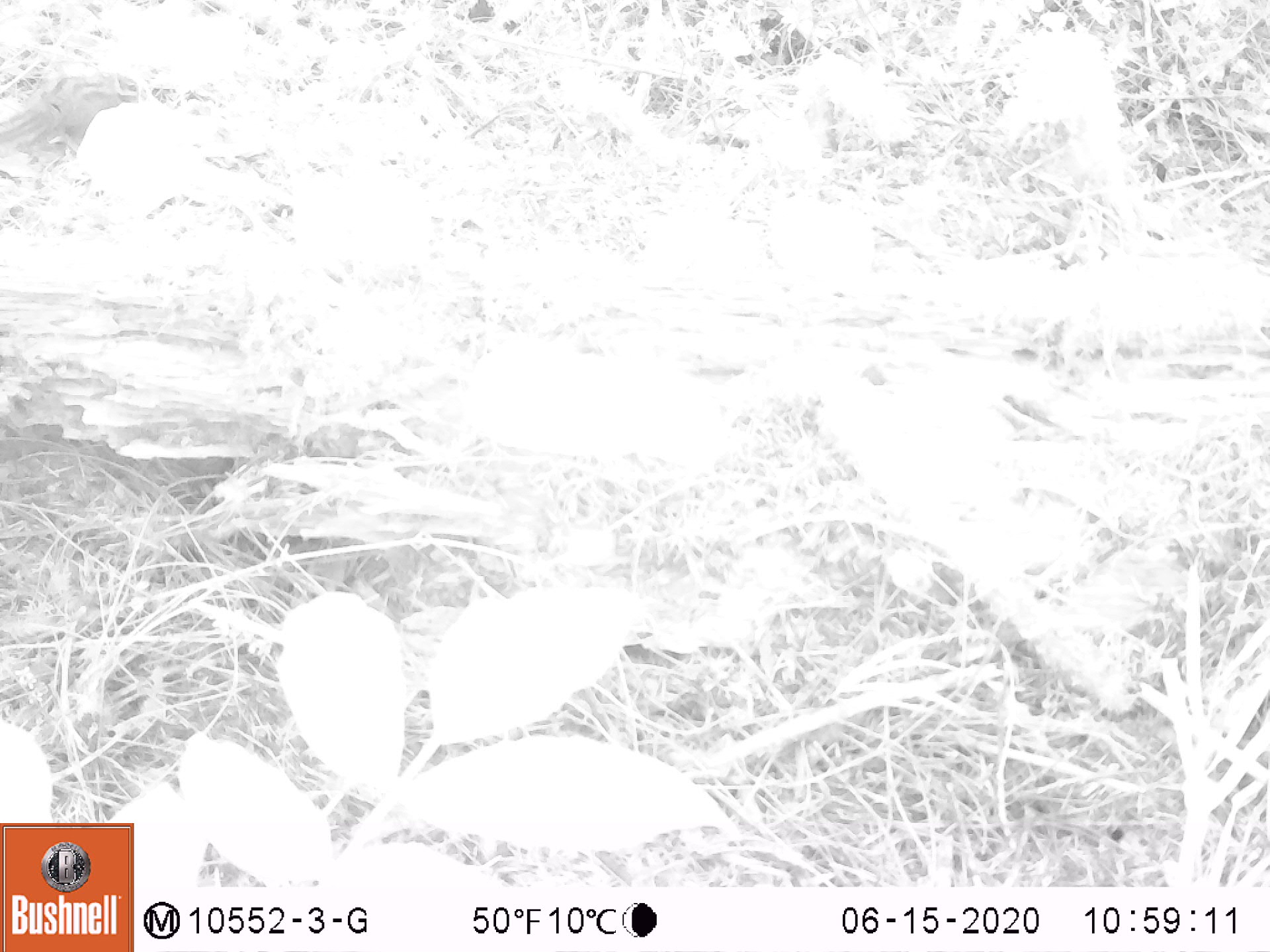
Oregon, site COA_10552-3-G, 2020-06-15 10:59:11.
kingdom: Animalia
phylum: Chordata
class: Mammalia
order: Rodentia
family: Sciuridae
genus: Neotamias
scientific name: Neotamias townsendii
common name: townsend's chipmunk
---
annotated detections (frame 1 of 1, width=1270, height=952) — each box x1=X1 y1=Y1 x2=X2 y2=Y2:
townsend's chipmunk: x1=0 y1=59 x2=148 y2=157